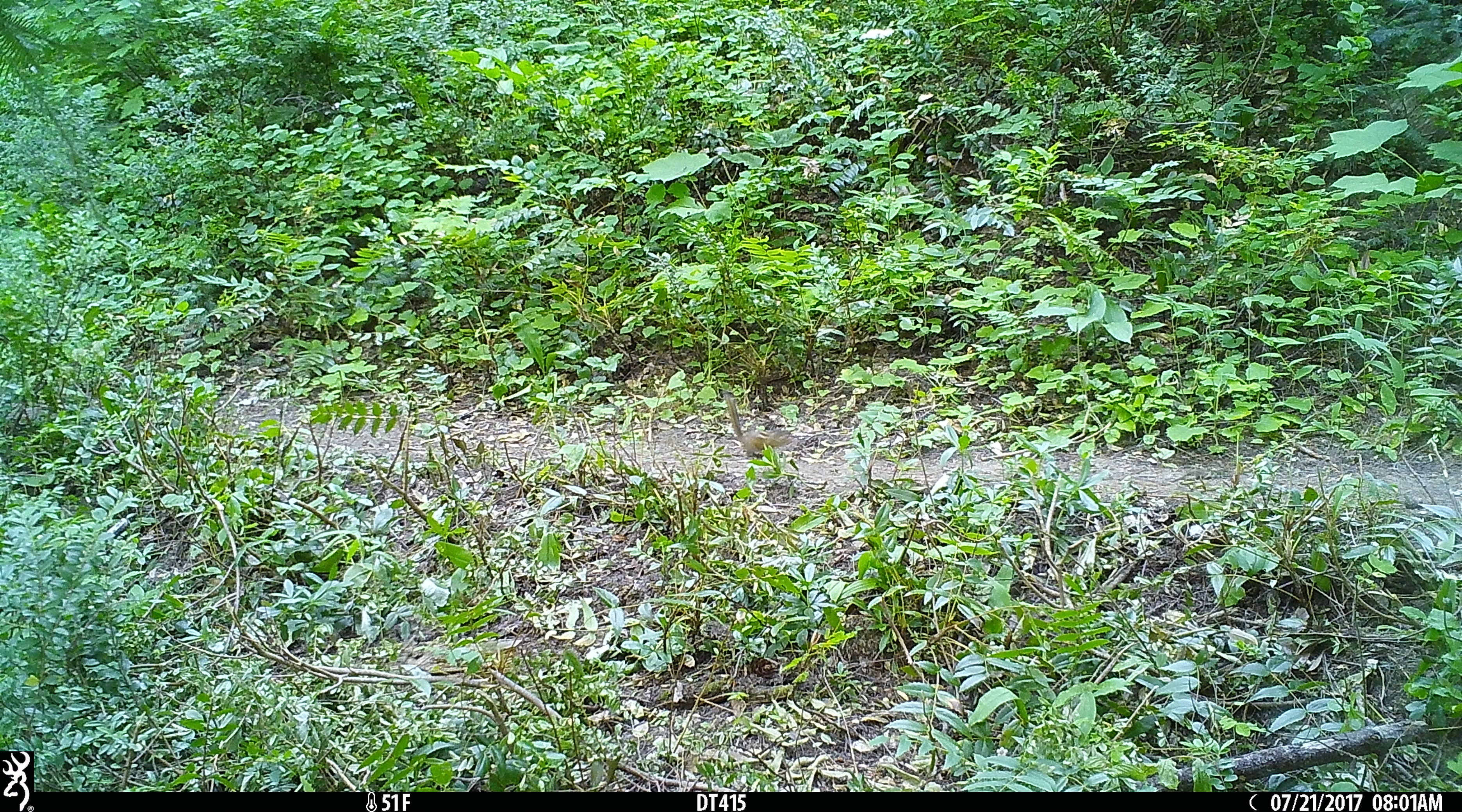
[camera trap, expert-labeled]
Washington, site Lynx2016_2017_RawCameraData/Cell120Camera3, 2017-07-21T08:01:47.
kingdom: Animalia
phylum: Chordata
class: Mammalia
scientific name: Mammalia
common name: small mammal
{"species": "small mammal (Mammalia)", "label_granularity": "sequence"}